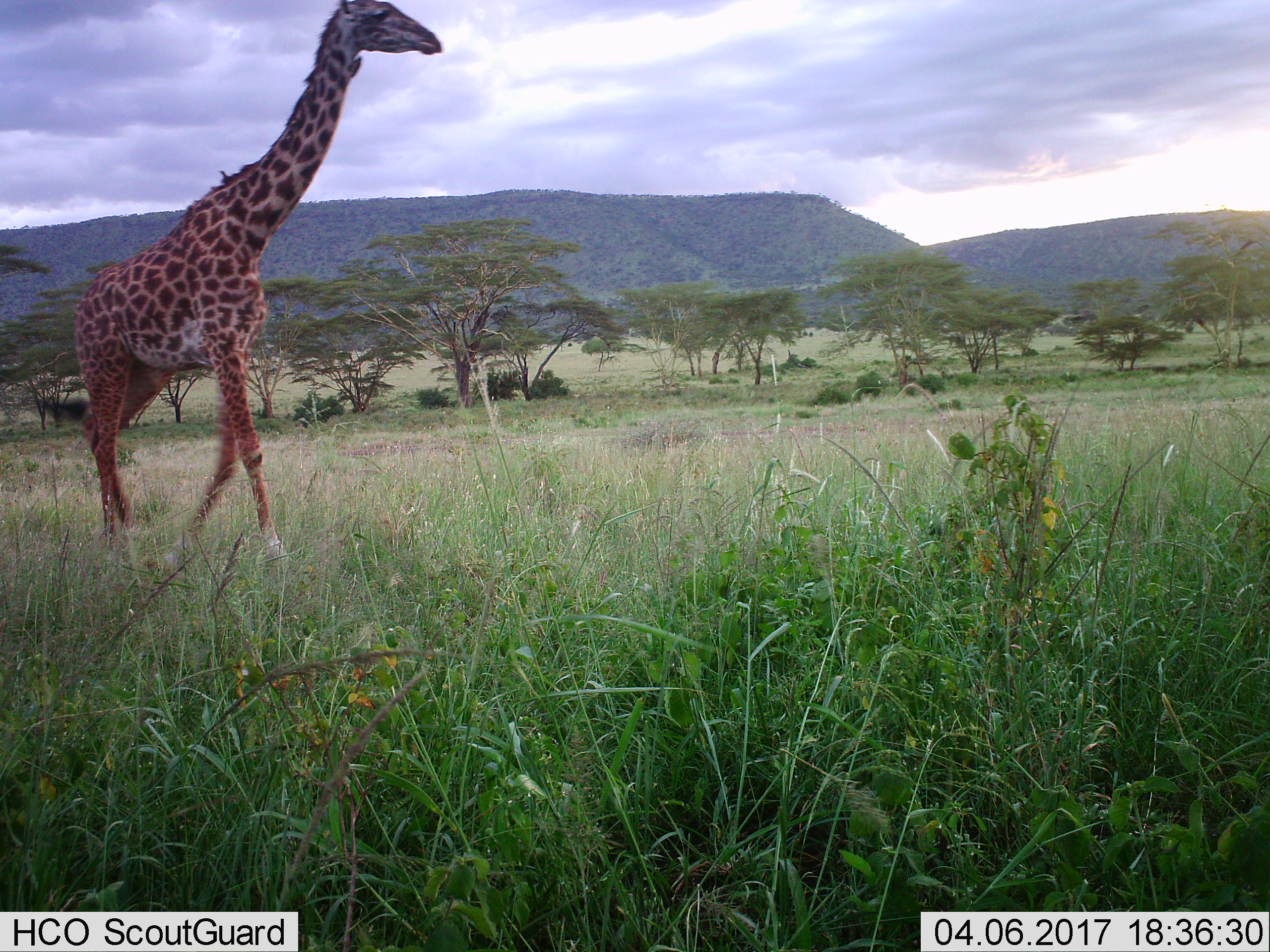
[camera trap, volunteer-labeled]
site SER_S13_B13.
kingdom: Animalia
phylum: Chordata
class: Mammalia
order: Artiodactyla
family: Giraffidae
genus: Giraffa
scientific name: Giraffa camelopardalis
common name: giraffe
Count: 1.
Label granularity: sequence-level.